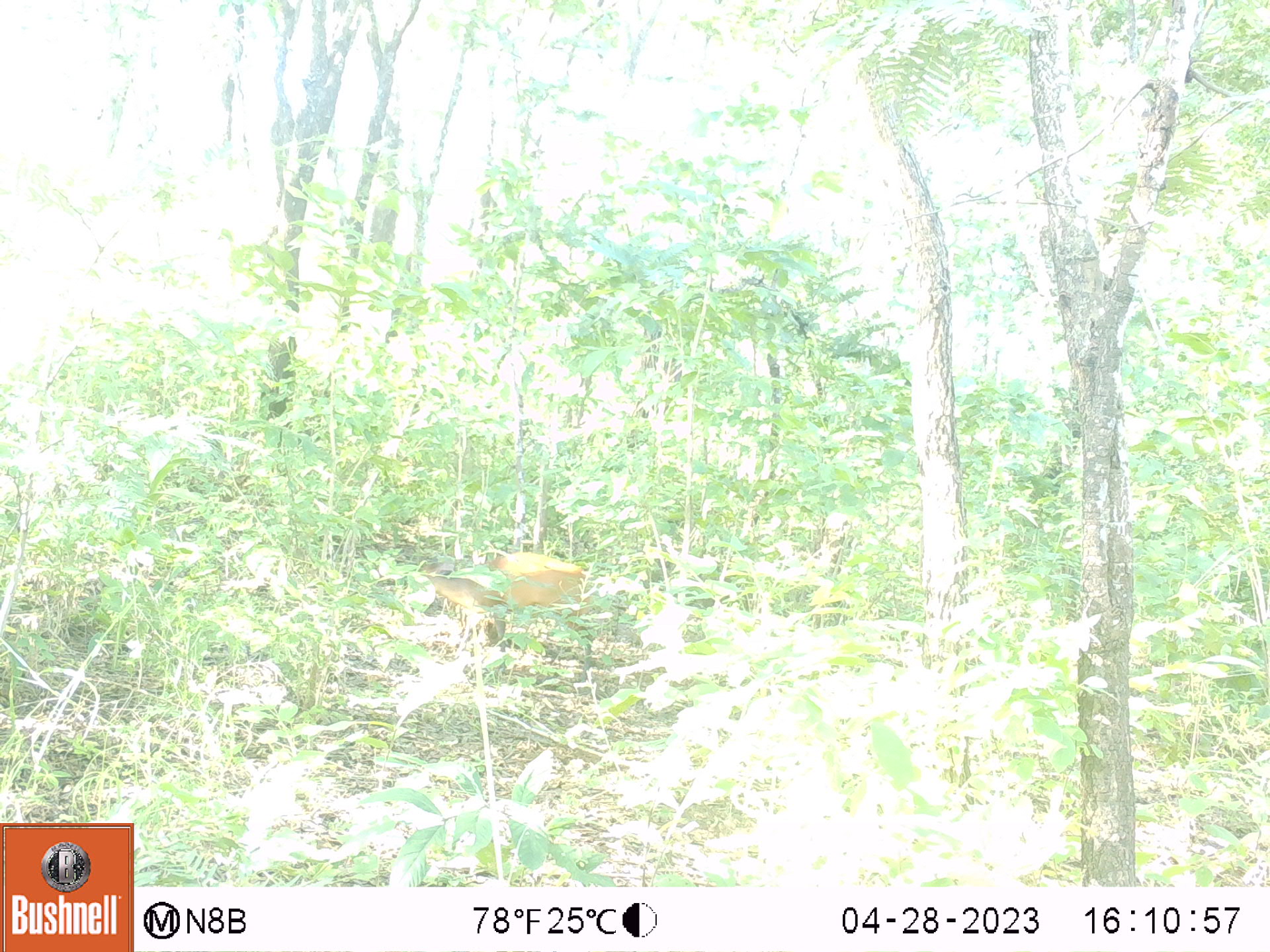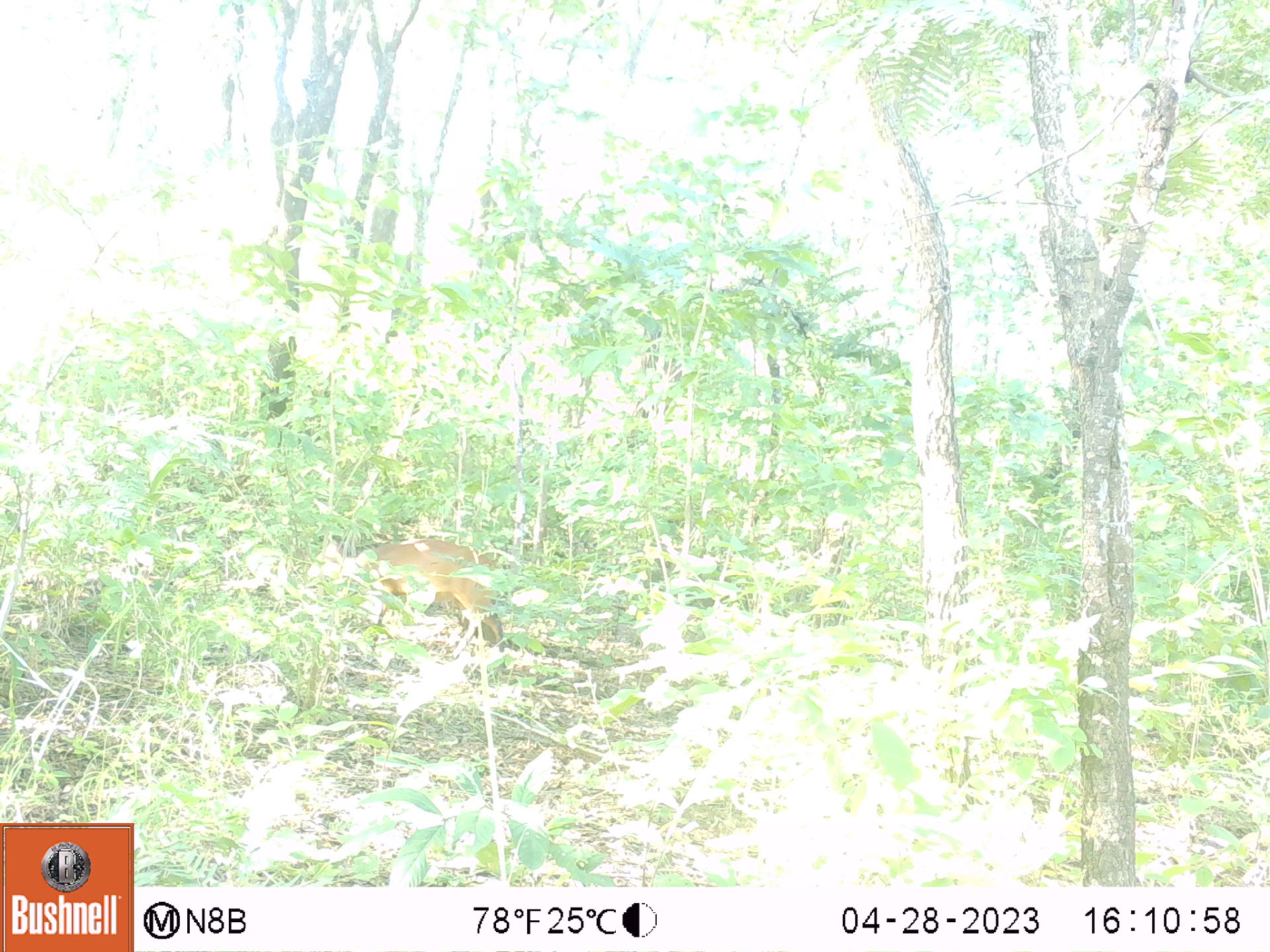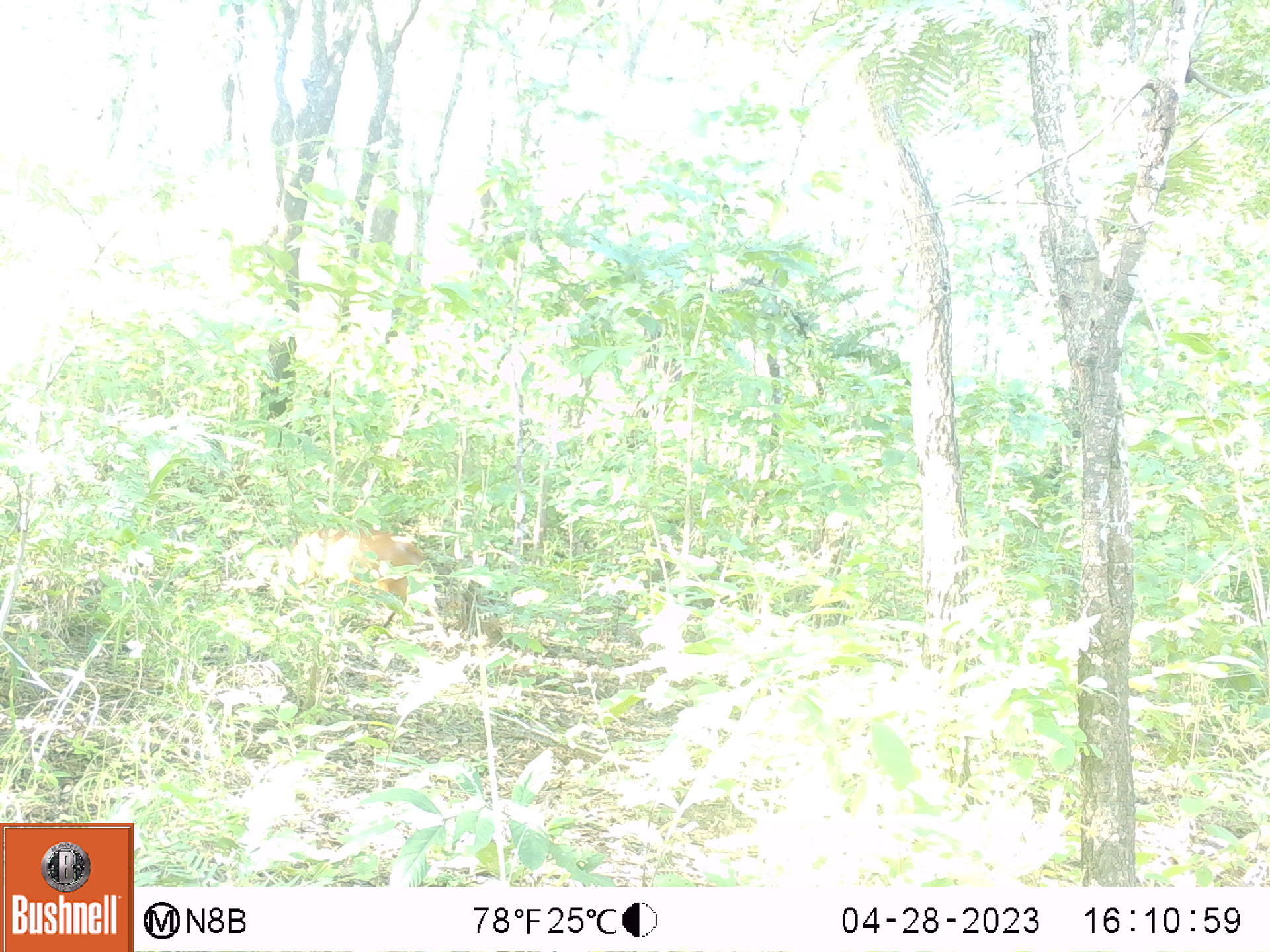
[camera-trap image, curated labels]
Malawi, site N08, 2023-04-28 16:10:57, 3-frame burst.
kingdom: Animalia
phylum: Chordata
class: Mammalia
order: Artiodactyla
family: Bovidae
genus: Cephalophorus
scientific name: Cephalophorus natalensis natalensis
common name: red duiker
Red duiker (Cephalophorus natalensis natalensis), count 1.